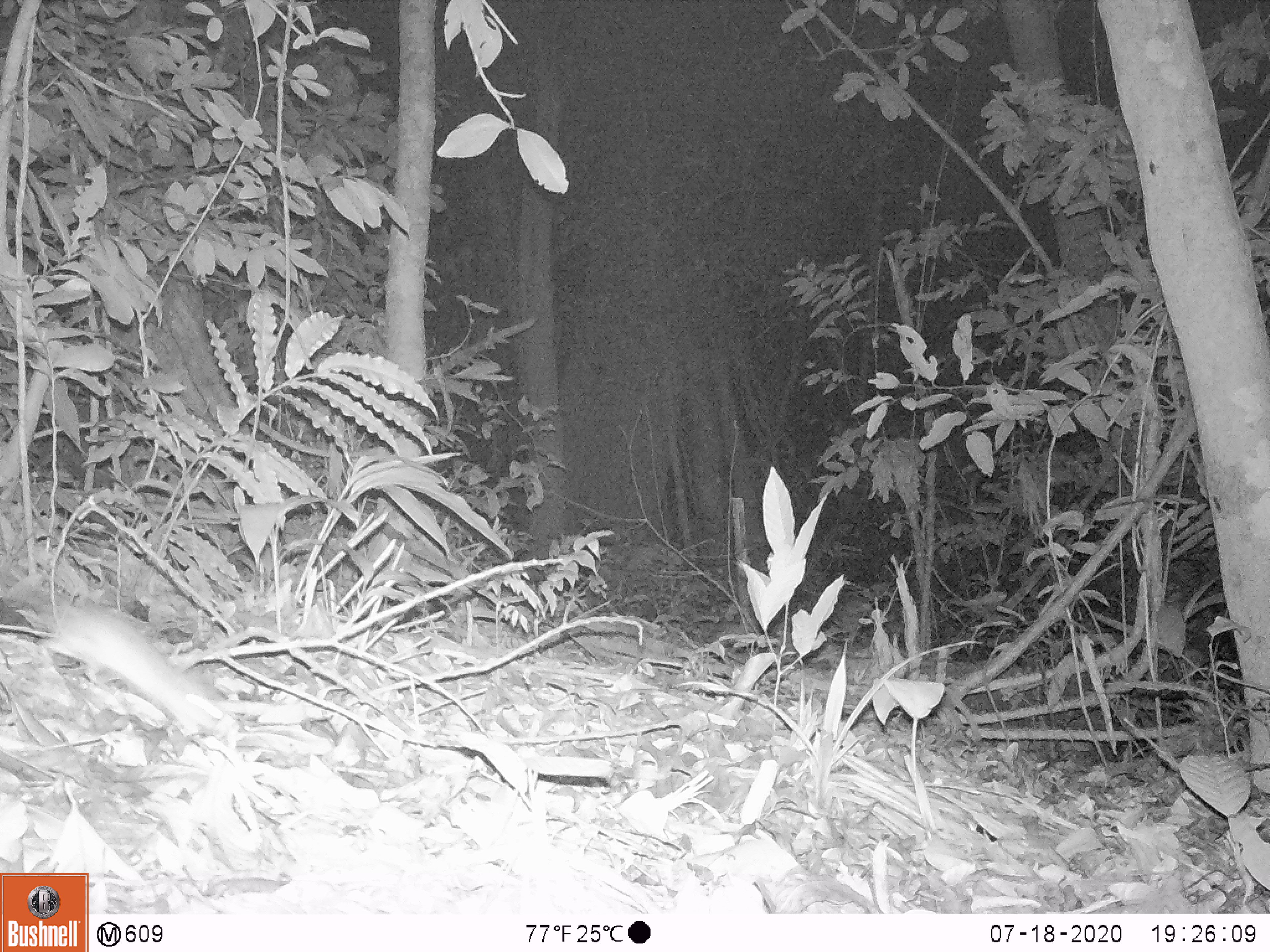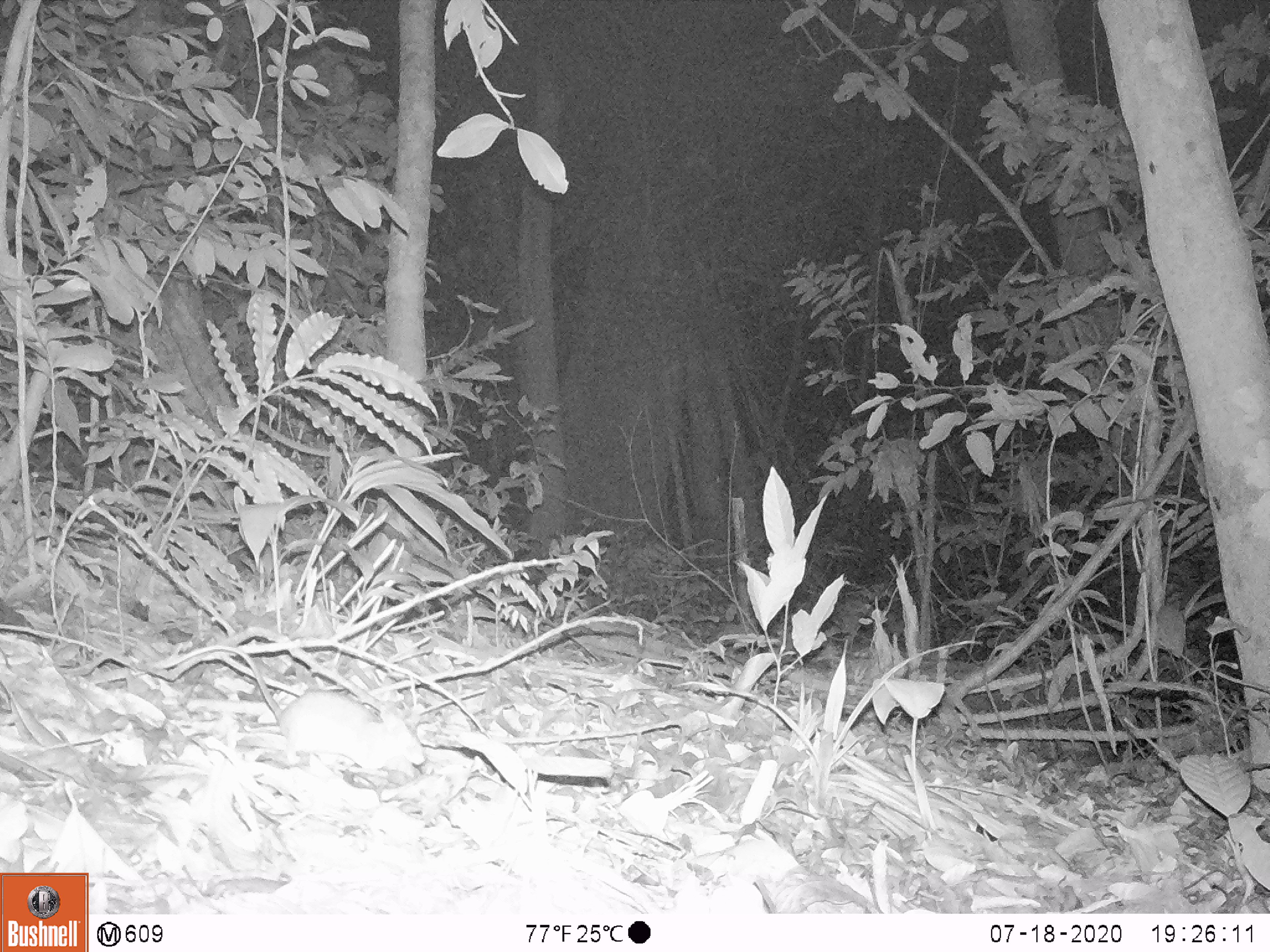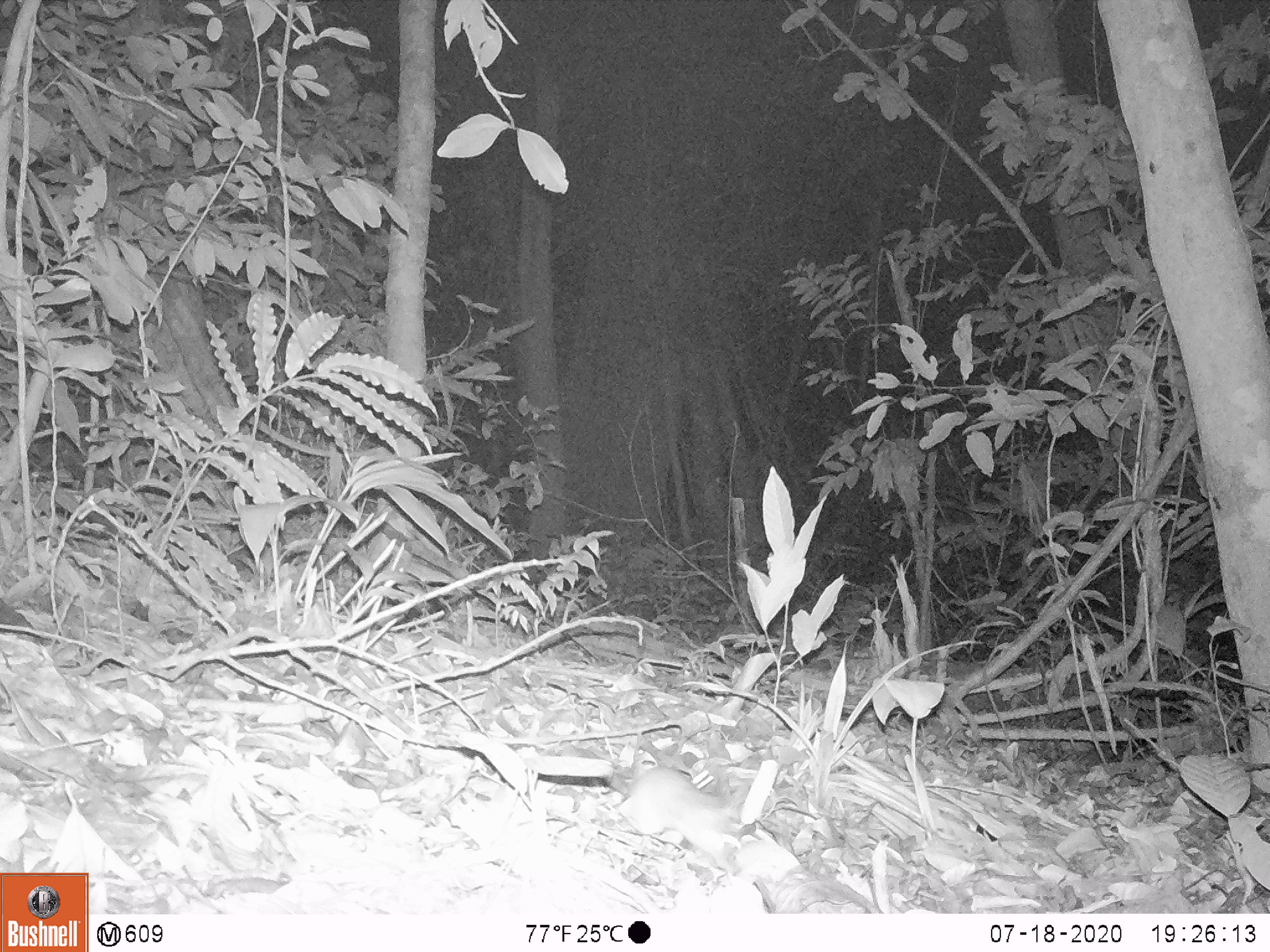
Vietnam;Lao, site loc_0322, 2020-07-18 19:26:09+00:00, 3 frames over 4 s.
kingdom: Animalia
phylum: Chordata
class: Mammalia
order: Rodentia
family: Muridae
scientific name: Muridae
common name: old-world mice and rats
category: unidentified murid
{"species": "unidentified murid (old-world mice and rats) (Muridae)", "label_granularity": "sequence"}